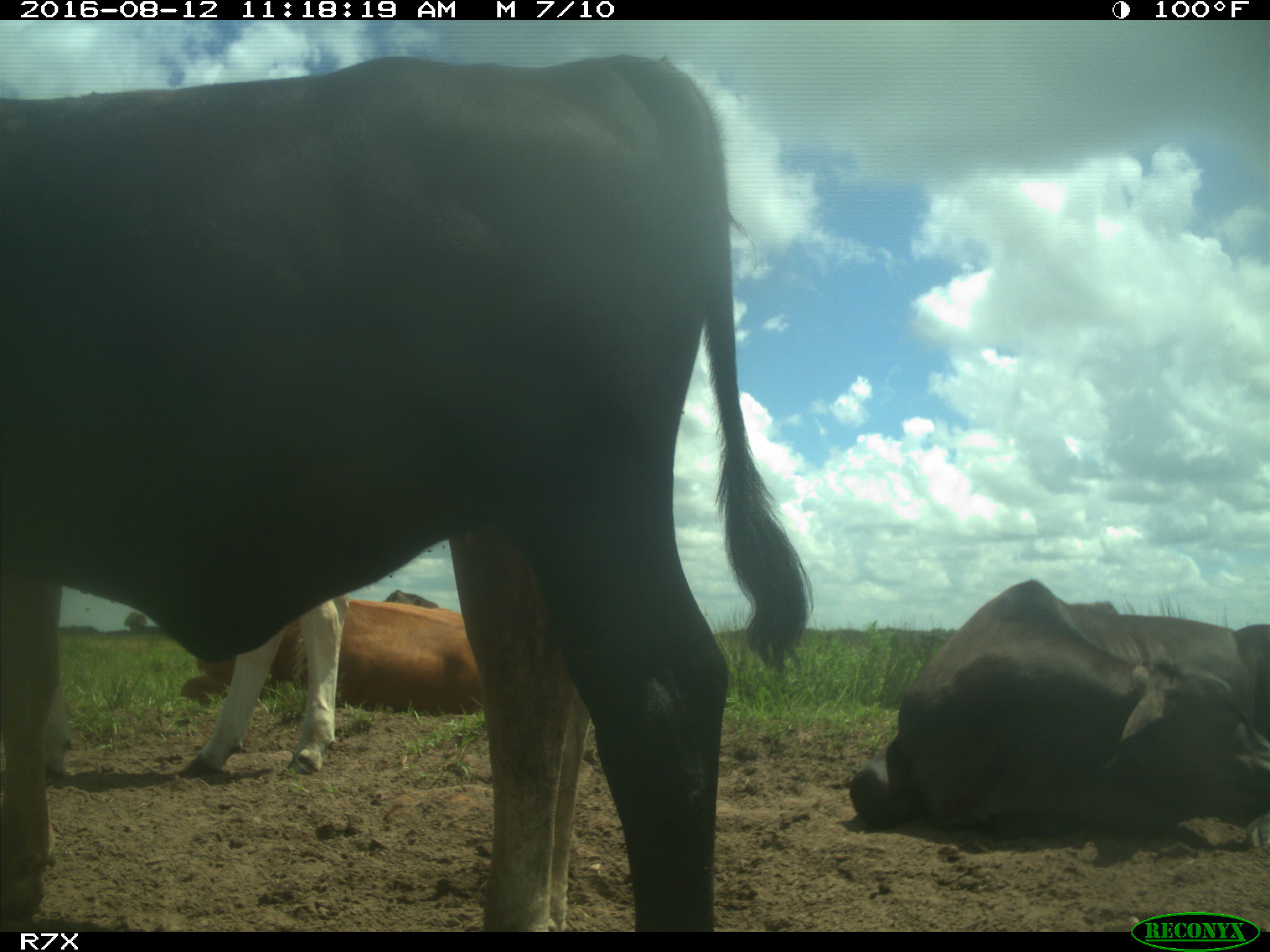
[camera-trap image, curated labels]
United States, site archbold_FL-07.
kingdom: Animalia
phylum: Chordata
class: Mammalia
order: Artiodactyla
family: Bovidae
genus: Bos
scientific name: Bos taurus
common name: domestic cow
Bos taurus (domestic cow).